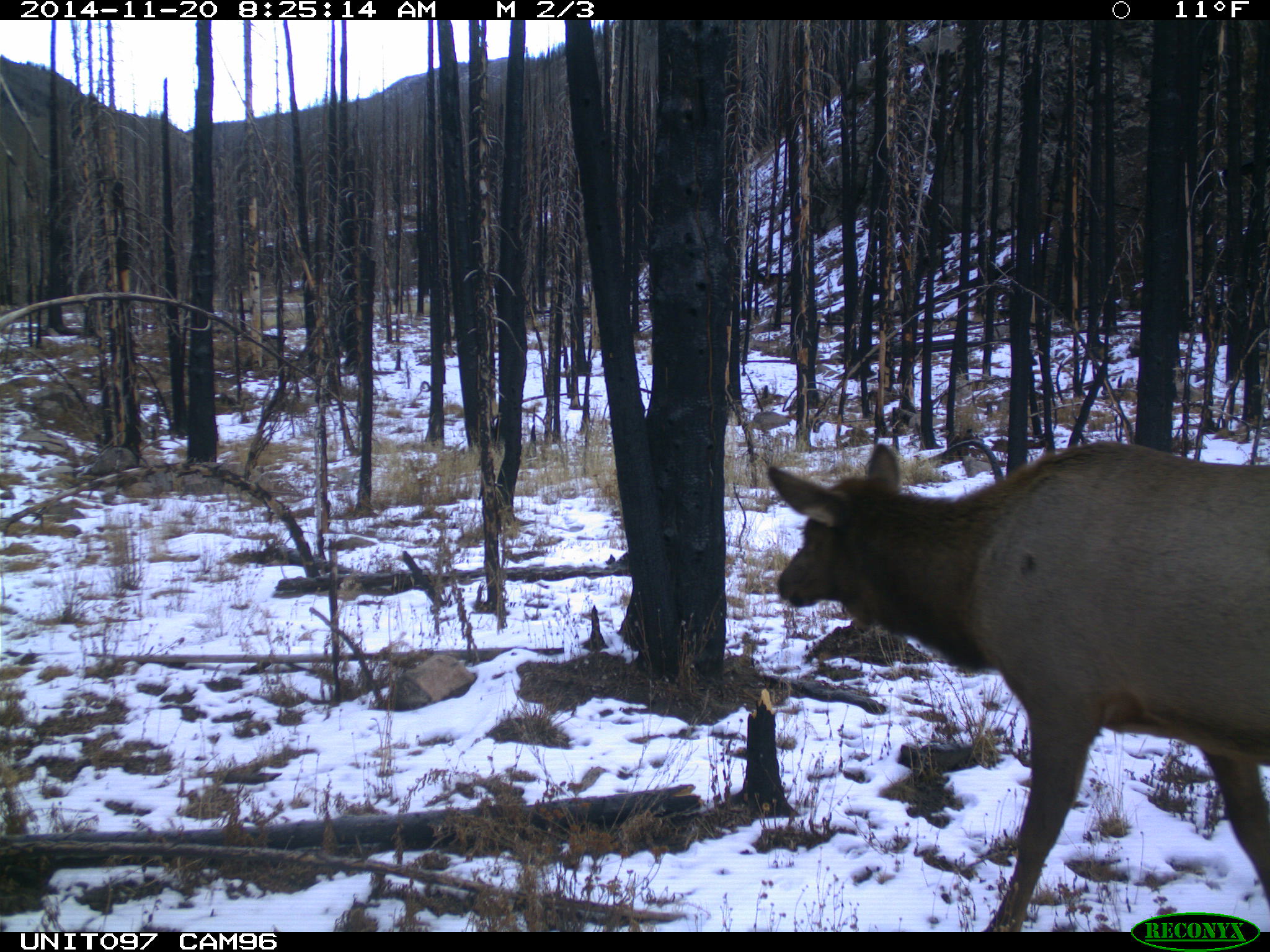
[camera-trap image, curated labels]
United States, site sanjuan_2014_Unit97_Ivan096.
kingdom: Animalia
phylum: Chordata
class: Mammalia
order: Artiodactyla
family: Cervidae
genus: Cervus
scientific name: Cervus elaphus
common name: red deer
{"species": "Cervus elaphus (red deer)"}